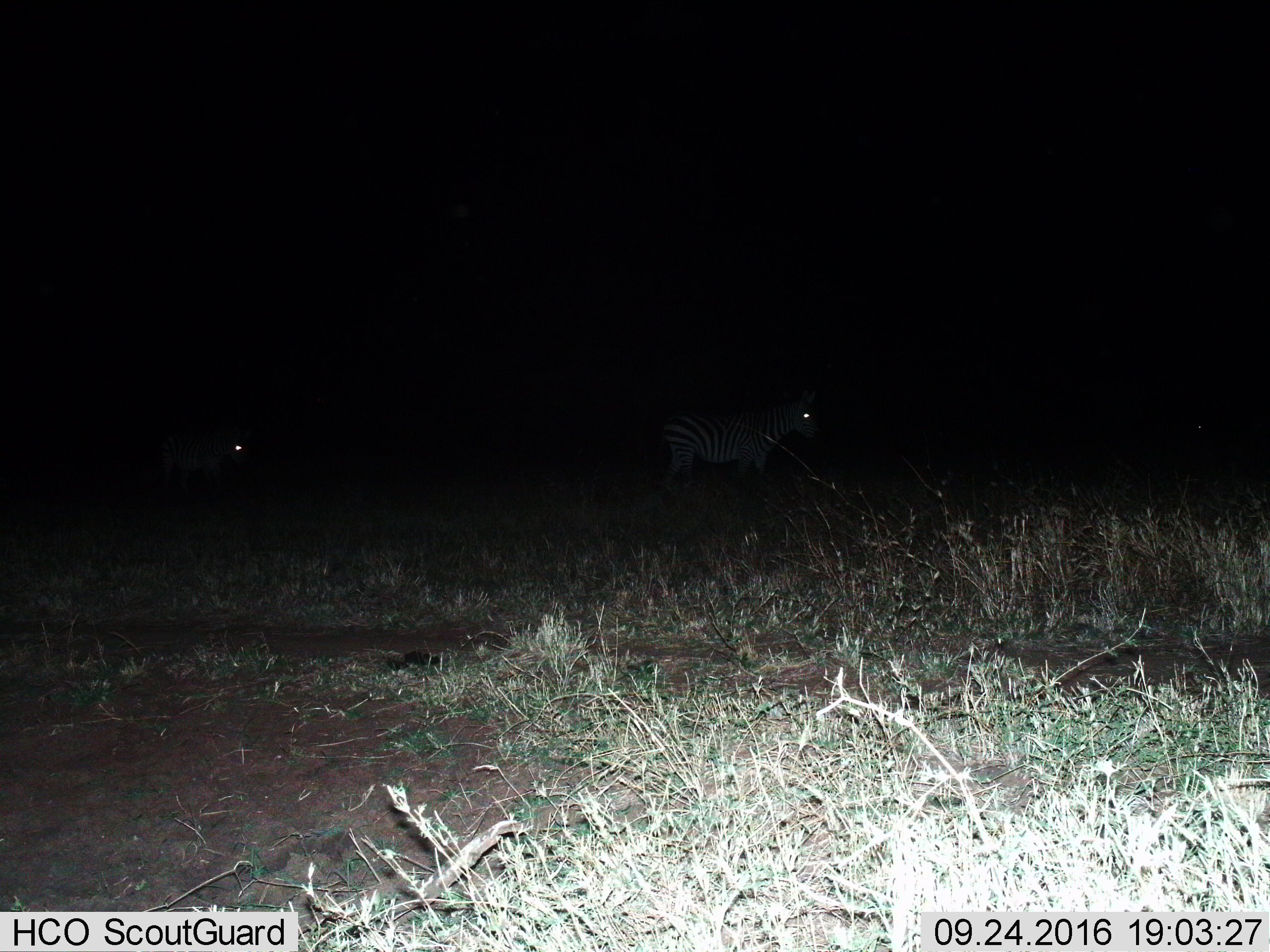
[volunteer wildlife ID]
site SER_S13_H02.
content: unidentified animal